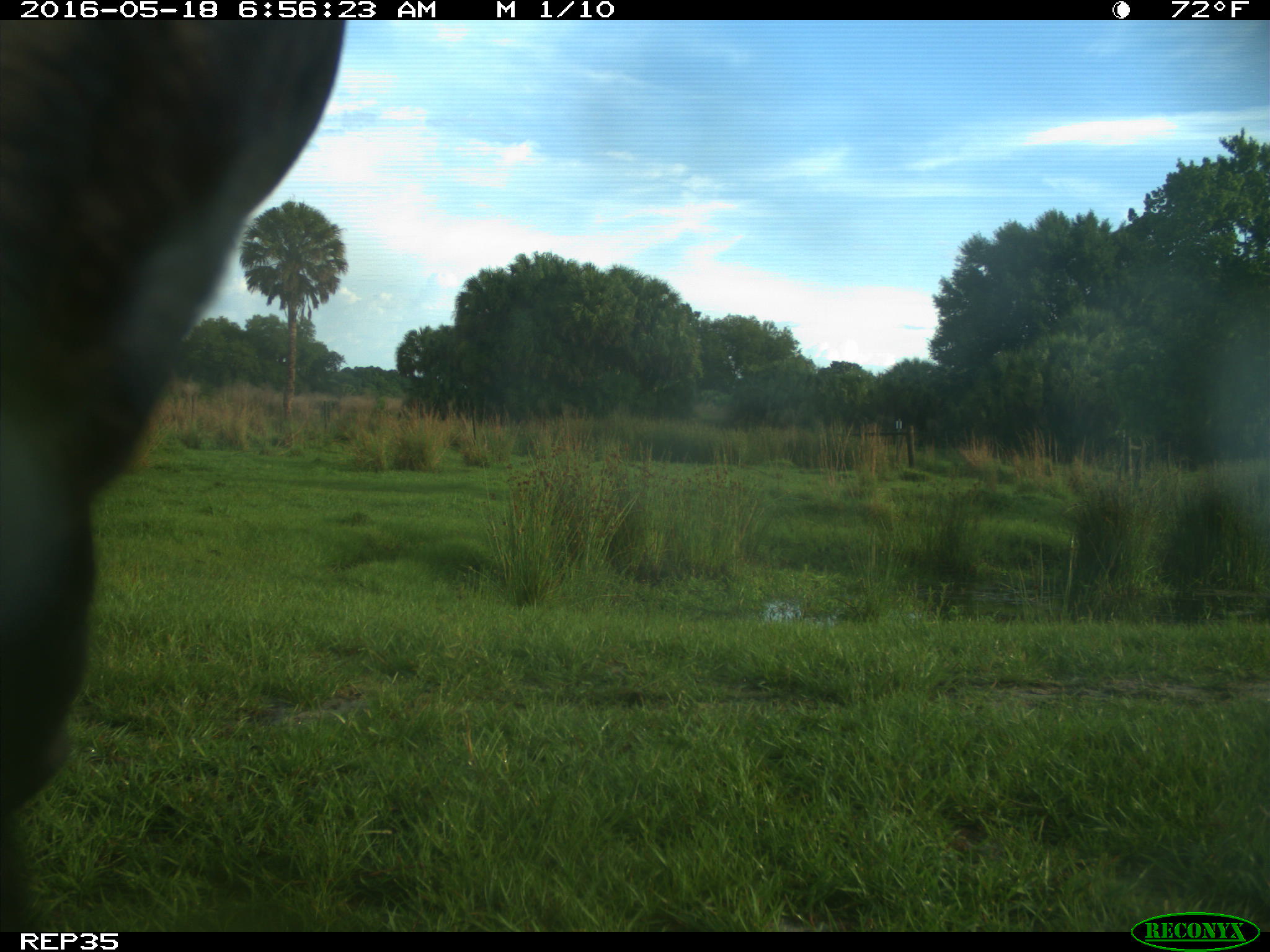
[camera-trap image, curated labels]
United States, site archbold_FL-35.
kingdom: Animalia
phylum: Chordata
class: Mammalia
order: Artiodactyla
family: Bovidae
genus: Bos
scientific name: Bos taurus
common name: domestic cow